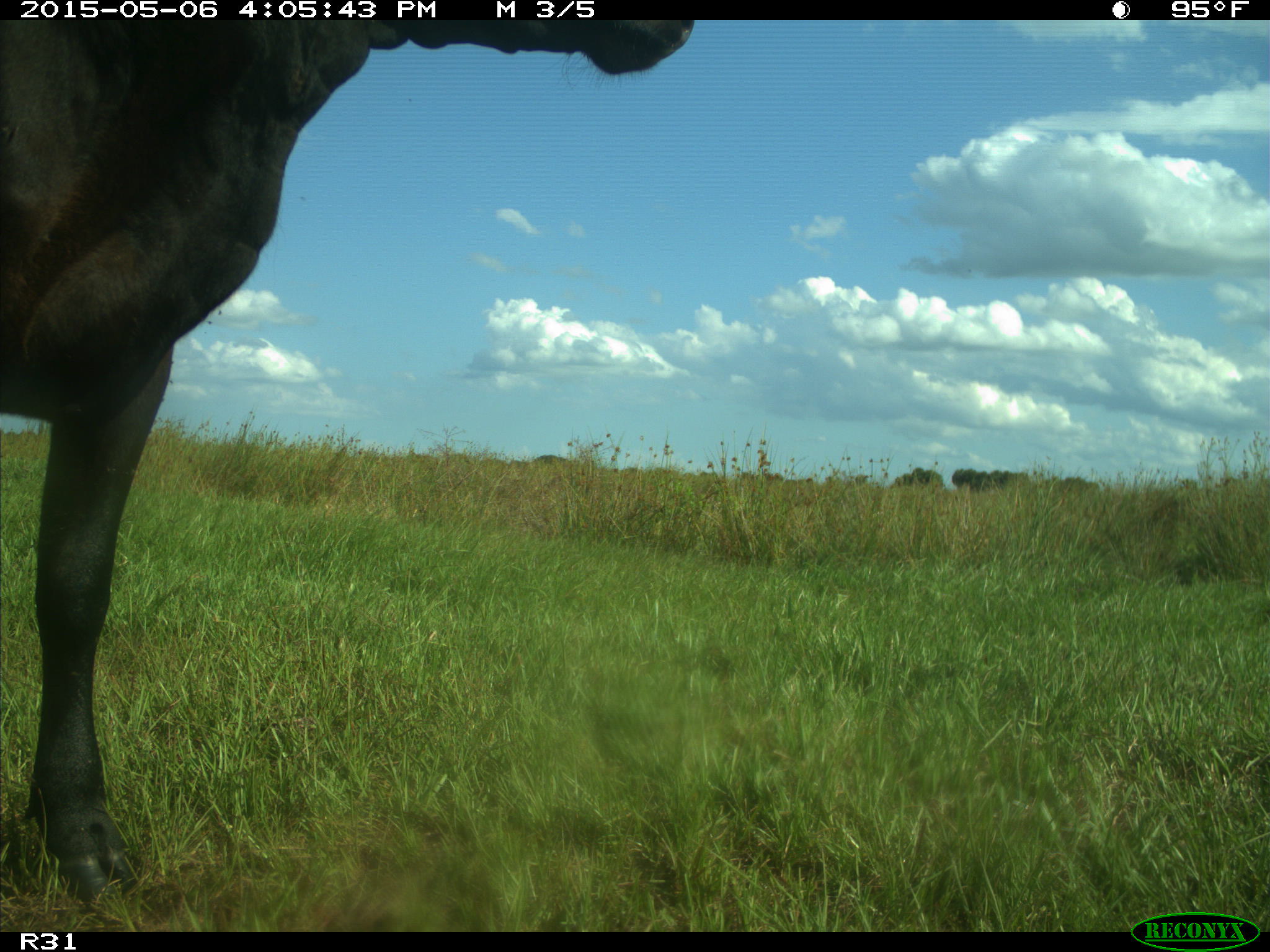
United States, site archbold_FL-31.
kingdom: Animalia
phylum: Chordata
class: Mammalia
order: Artiodactyla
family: Bovidae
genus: Bos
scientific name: Bos taurus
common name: domestic cow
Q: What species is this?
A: Bos taurus (domestic cow).